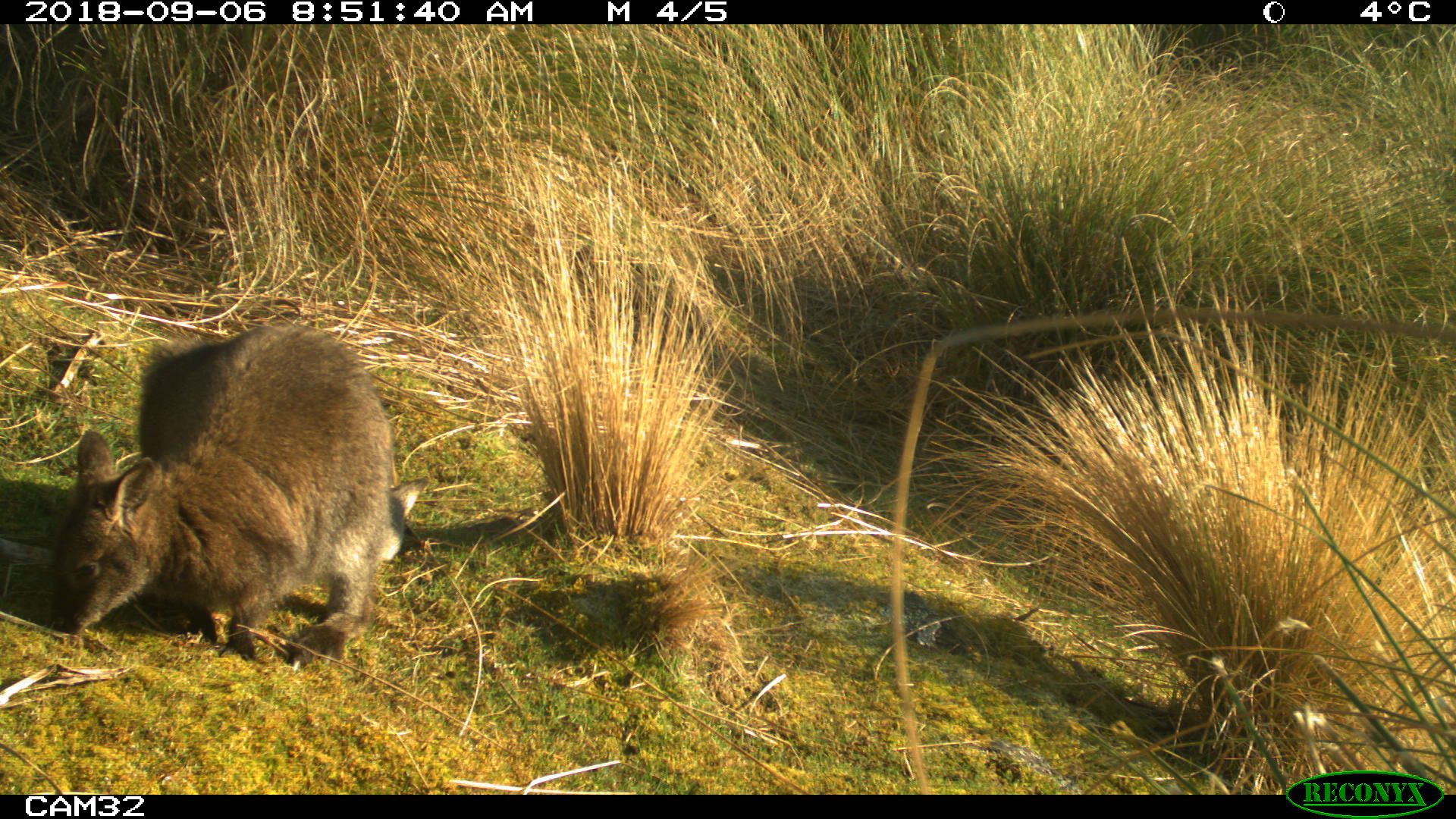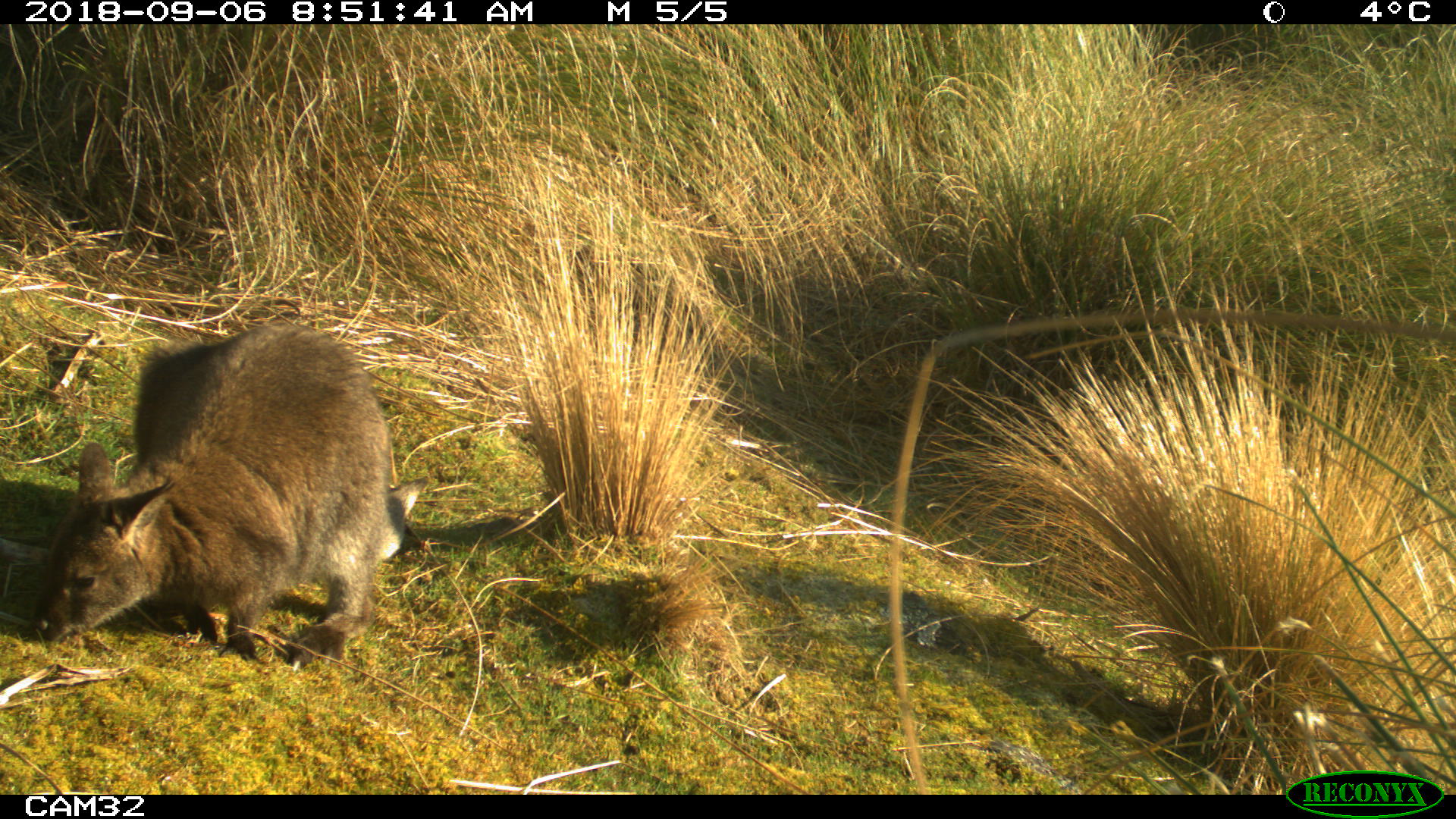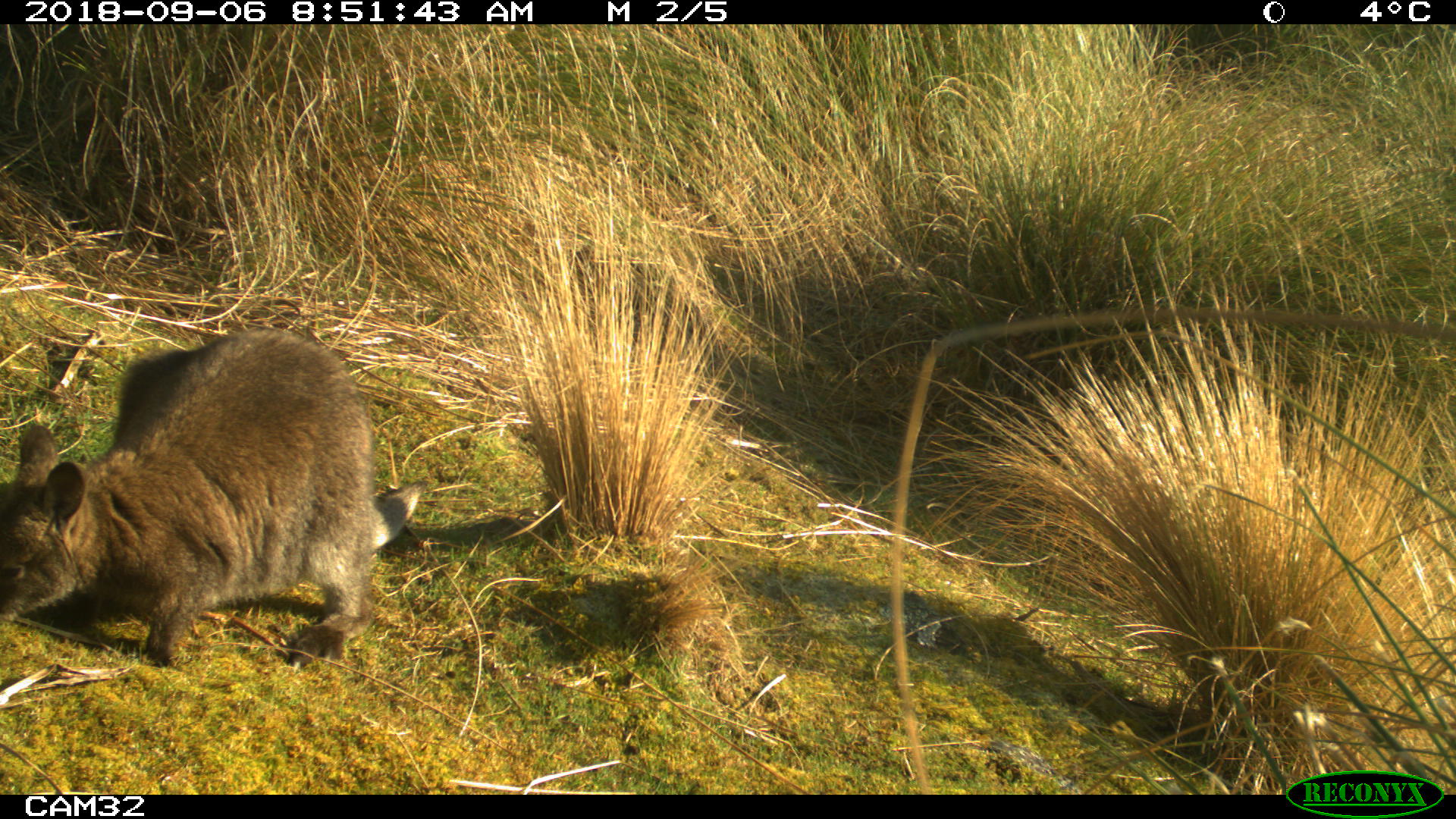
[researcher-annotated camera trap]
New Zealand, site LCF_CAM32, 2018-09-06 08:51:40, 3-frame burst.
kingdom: Animalia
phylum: Chordata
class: Mammalia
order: Diprotodontia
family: Macropodidae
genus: Notamacropus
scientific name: Notamacropus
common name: wallaby